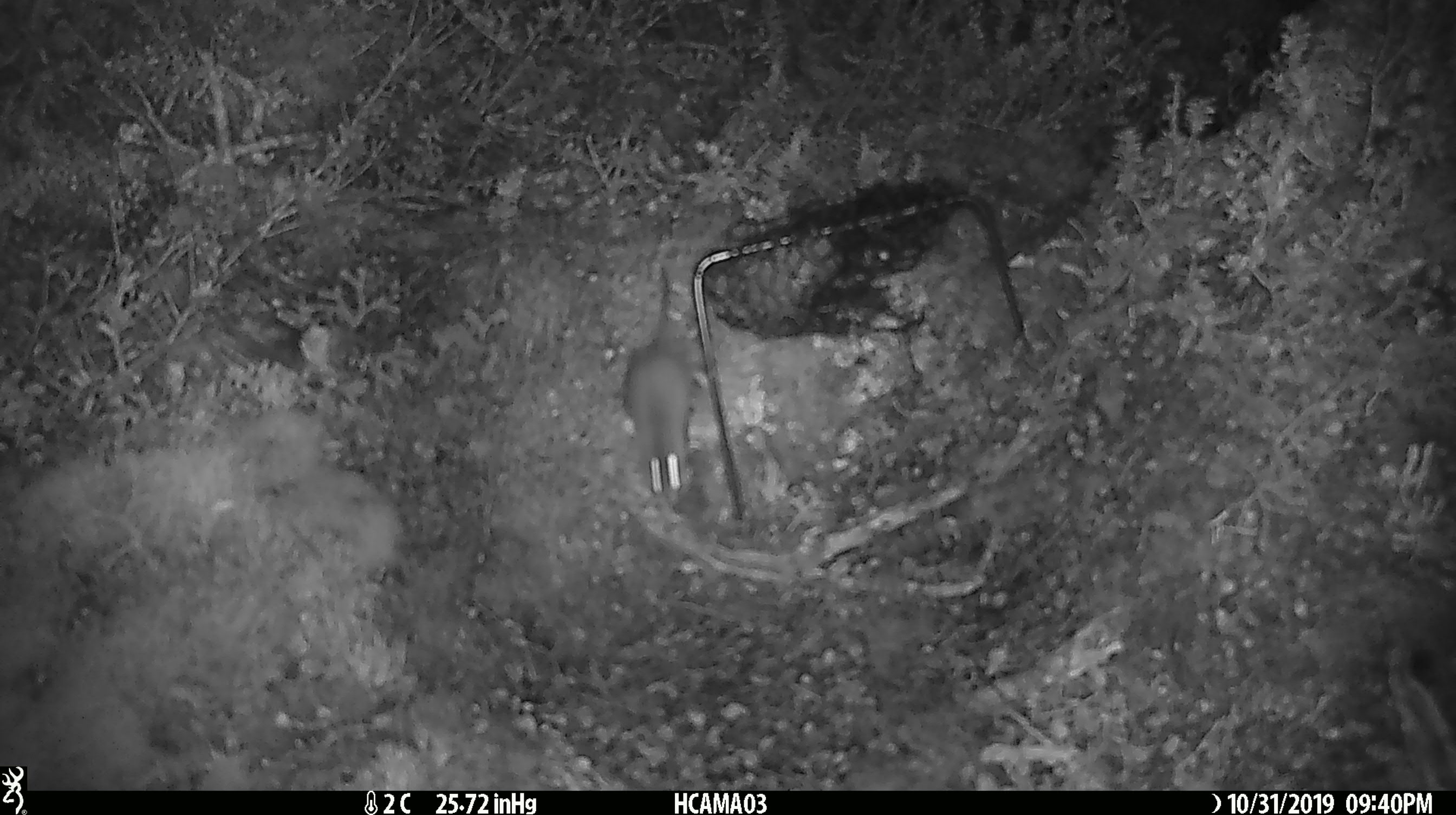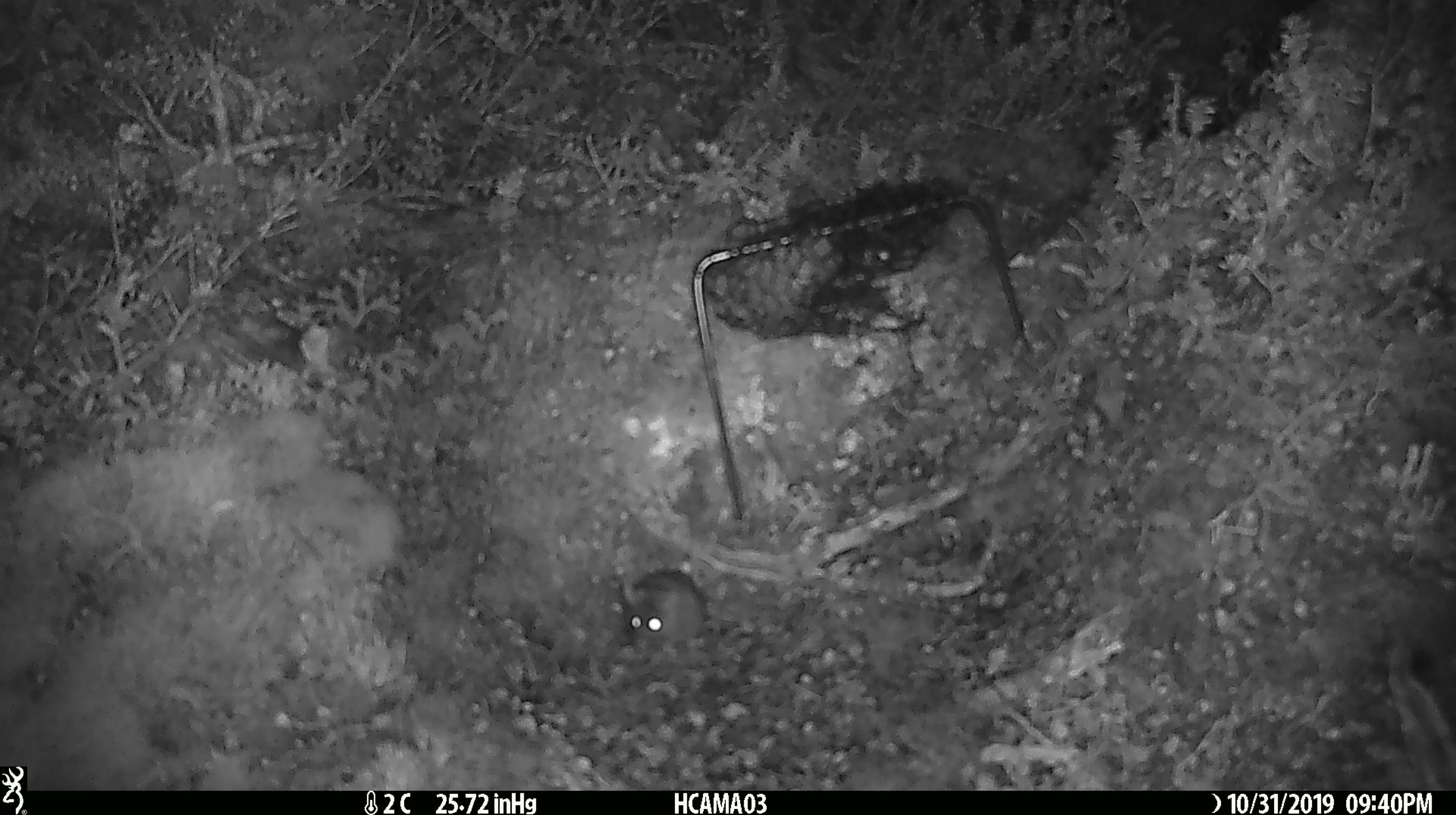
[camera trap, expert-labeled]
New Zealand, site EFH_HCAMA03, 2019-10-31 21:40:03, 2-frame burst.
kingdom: Animalia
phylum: Chordata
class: Mammalia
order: Rodentia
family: Muridae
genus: Mus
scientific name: Mus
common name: mouse